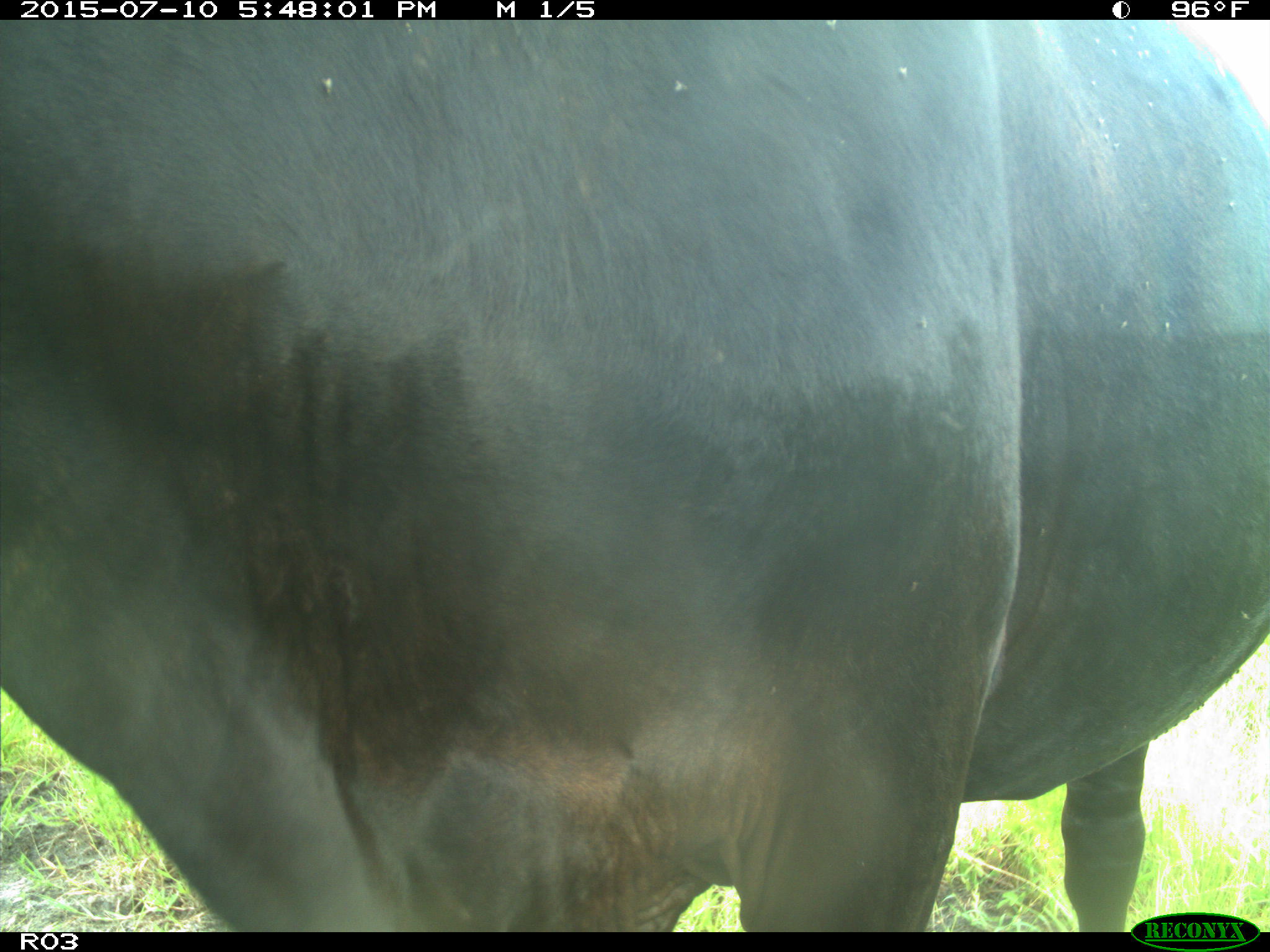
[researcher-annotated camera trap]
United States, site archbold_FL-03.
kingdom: Animalia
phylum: Chordata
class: Mammalia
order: Artiodactyla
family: Bovidae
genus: Bos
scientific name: Bos taurus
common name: domestic cow